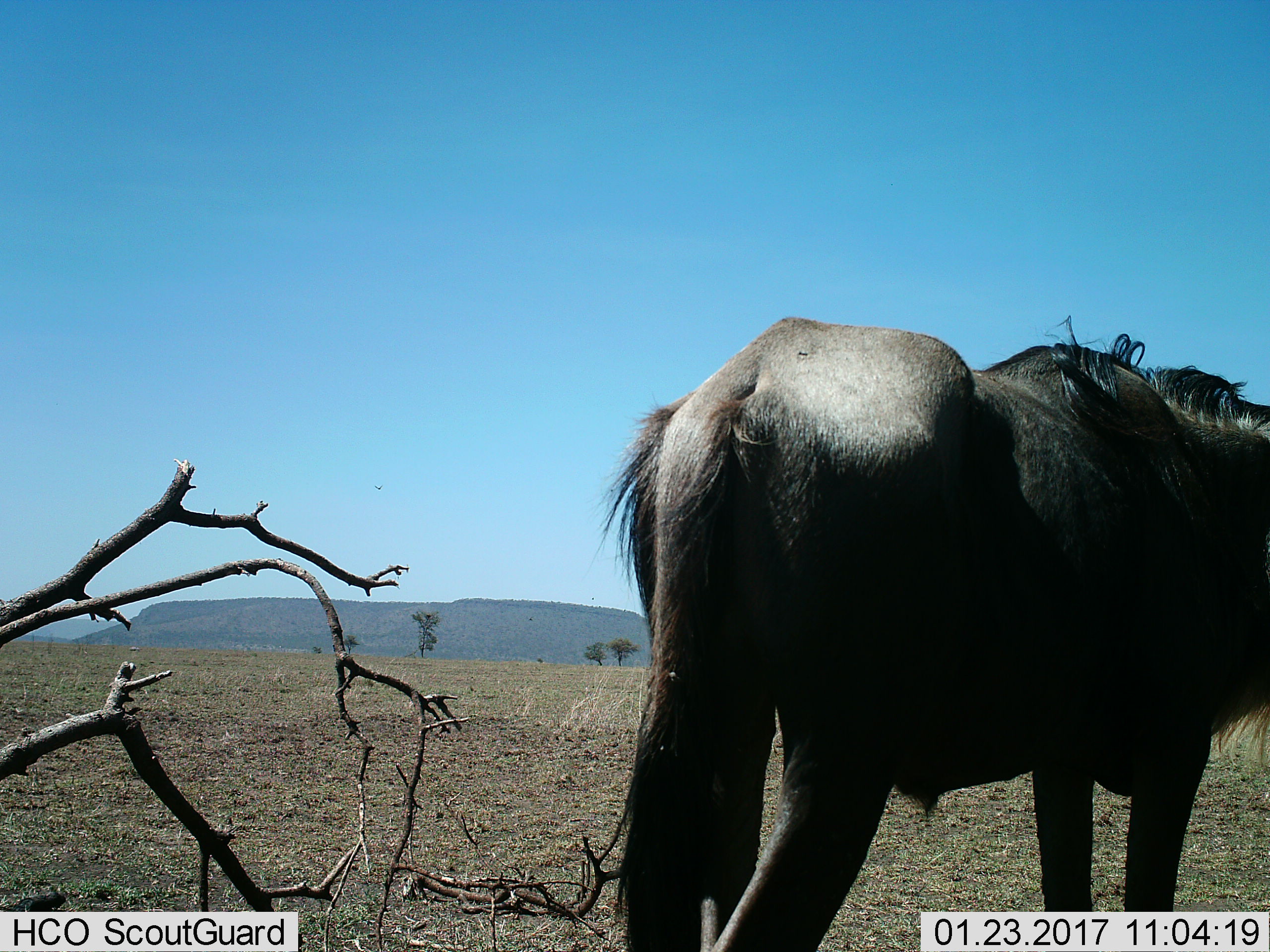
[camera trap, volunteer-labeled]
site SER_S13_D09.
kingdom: Animalia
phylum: Chordata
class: Mammalia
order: Artiodactyla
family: Bovidae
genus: Connochaetes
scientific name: Connochaetes taurinus taurinus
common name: blue wildebeest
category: wildebeestblue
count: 1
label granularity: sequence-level